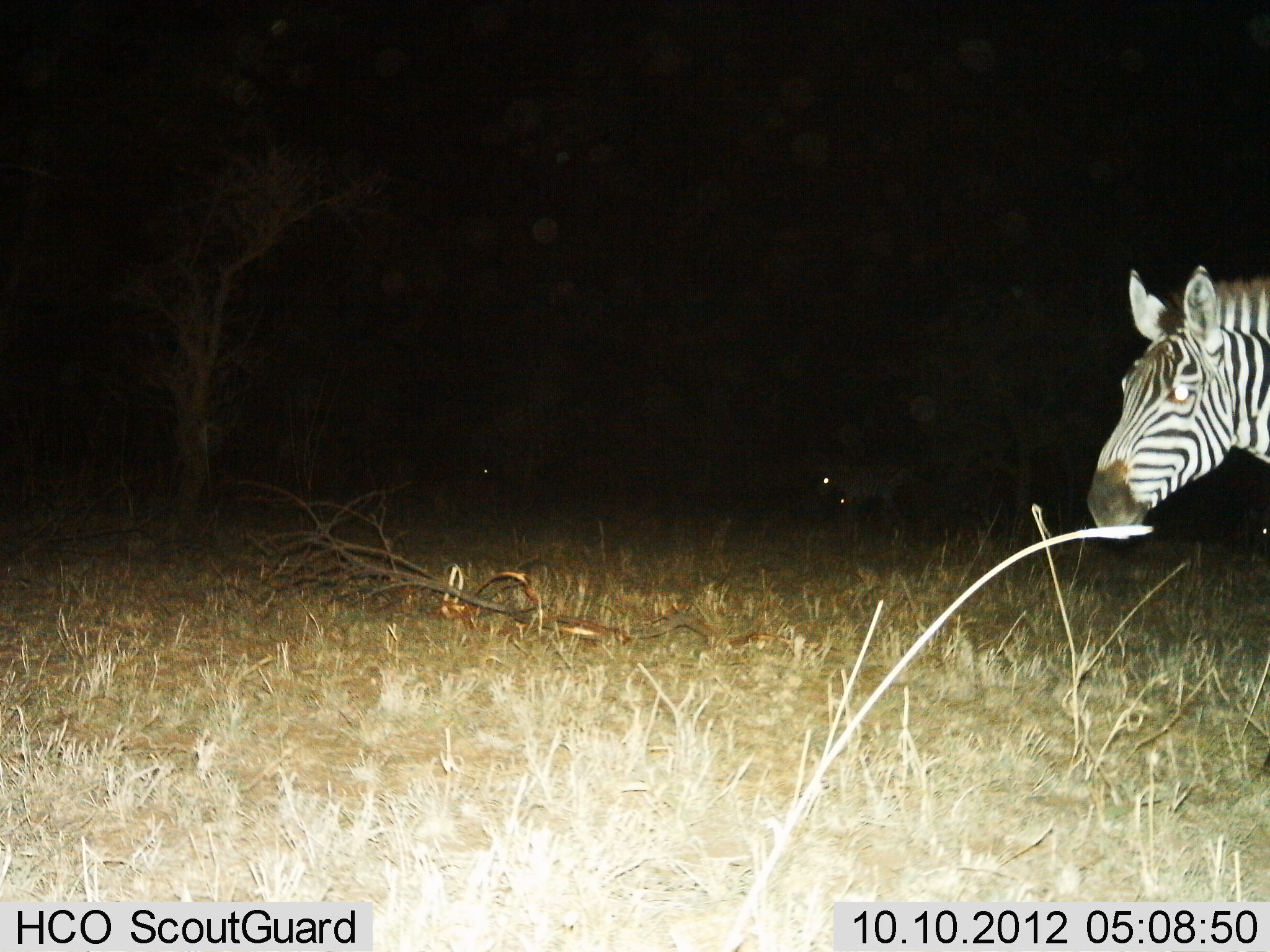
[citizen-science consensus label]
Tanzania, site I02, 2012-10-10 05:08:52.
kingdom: Animalia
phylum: Chordata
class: Mammalia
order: Perissodactyla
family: Equidae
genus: Equus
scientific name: Equus quagga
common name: plains zebra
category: zebra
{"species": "zebra (plains zebra) (Equus quagga)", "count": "1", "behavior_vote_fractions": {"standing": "60%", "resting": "0%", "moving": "30%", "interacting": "0%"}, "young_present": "0%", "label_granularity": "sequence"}